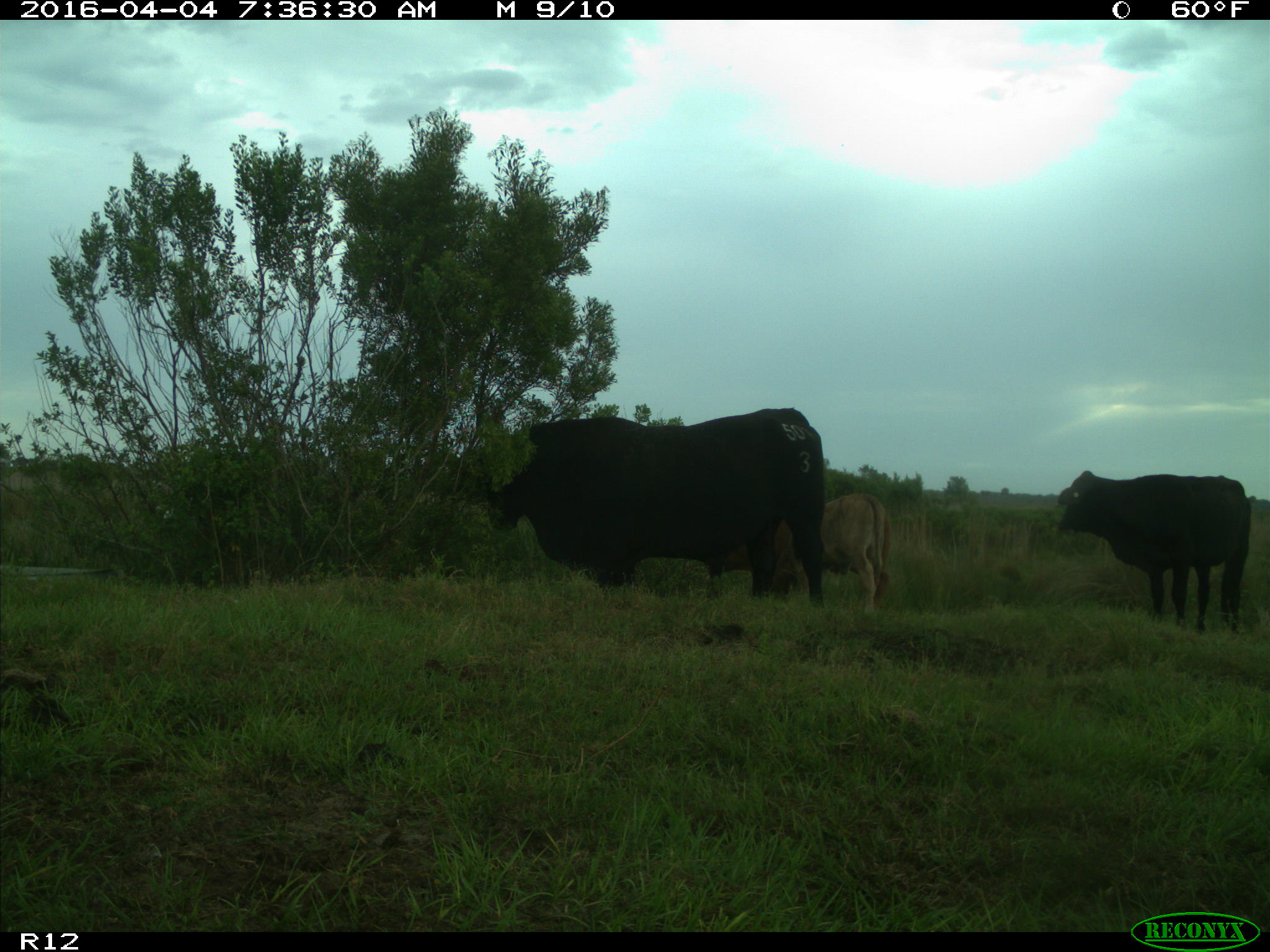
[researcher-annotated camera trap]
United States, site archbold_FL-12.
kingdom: Animalia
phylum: Chordata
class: Mammalia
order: Artiodactyla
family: Bovidae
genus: Bos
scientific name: Bos taurus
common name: domestic cow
Bos taurus (domestic cow).